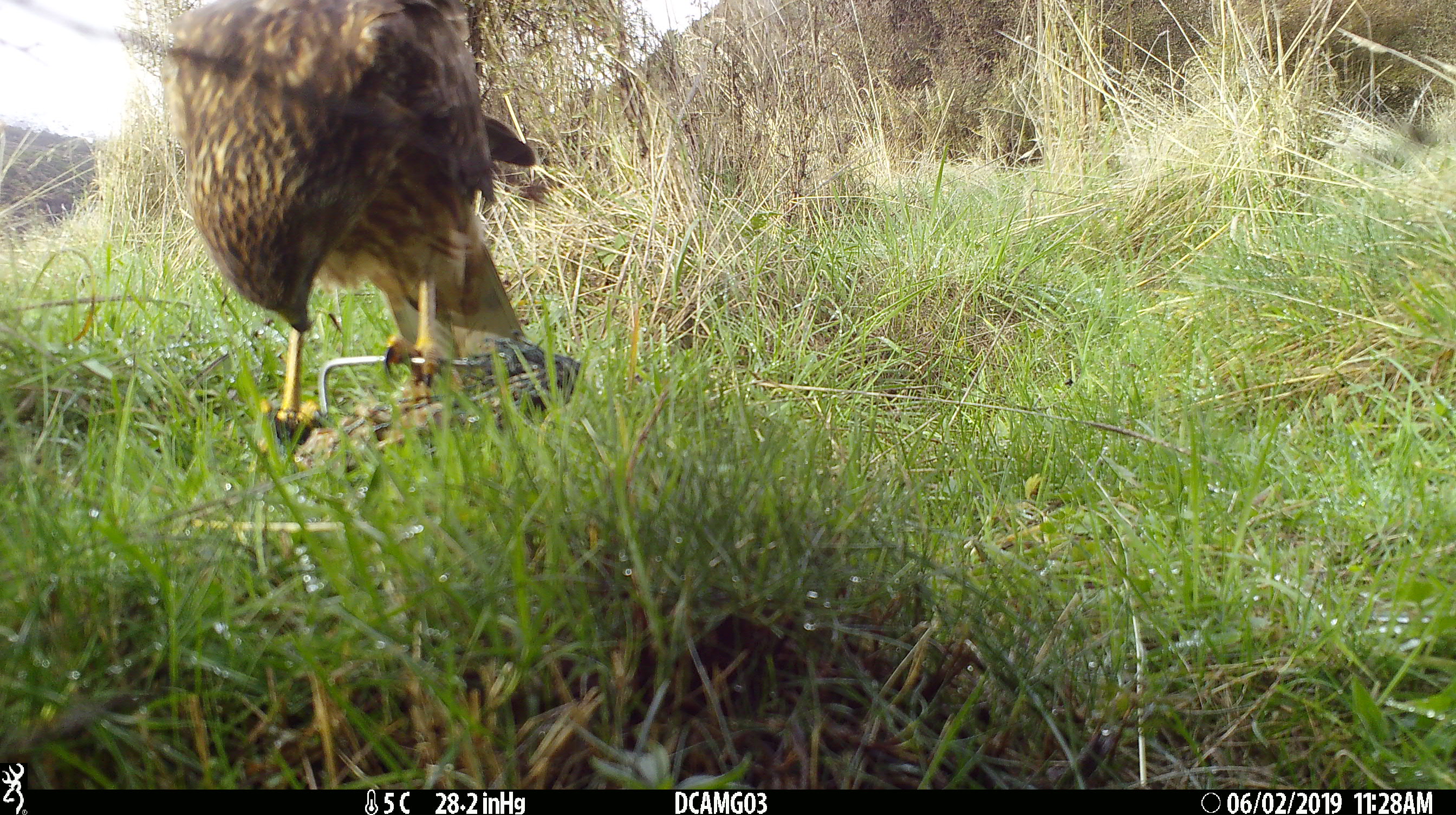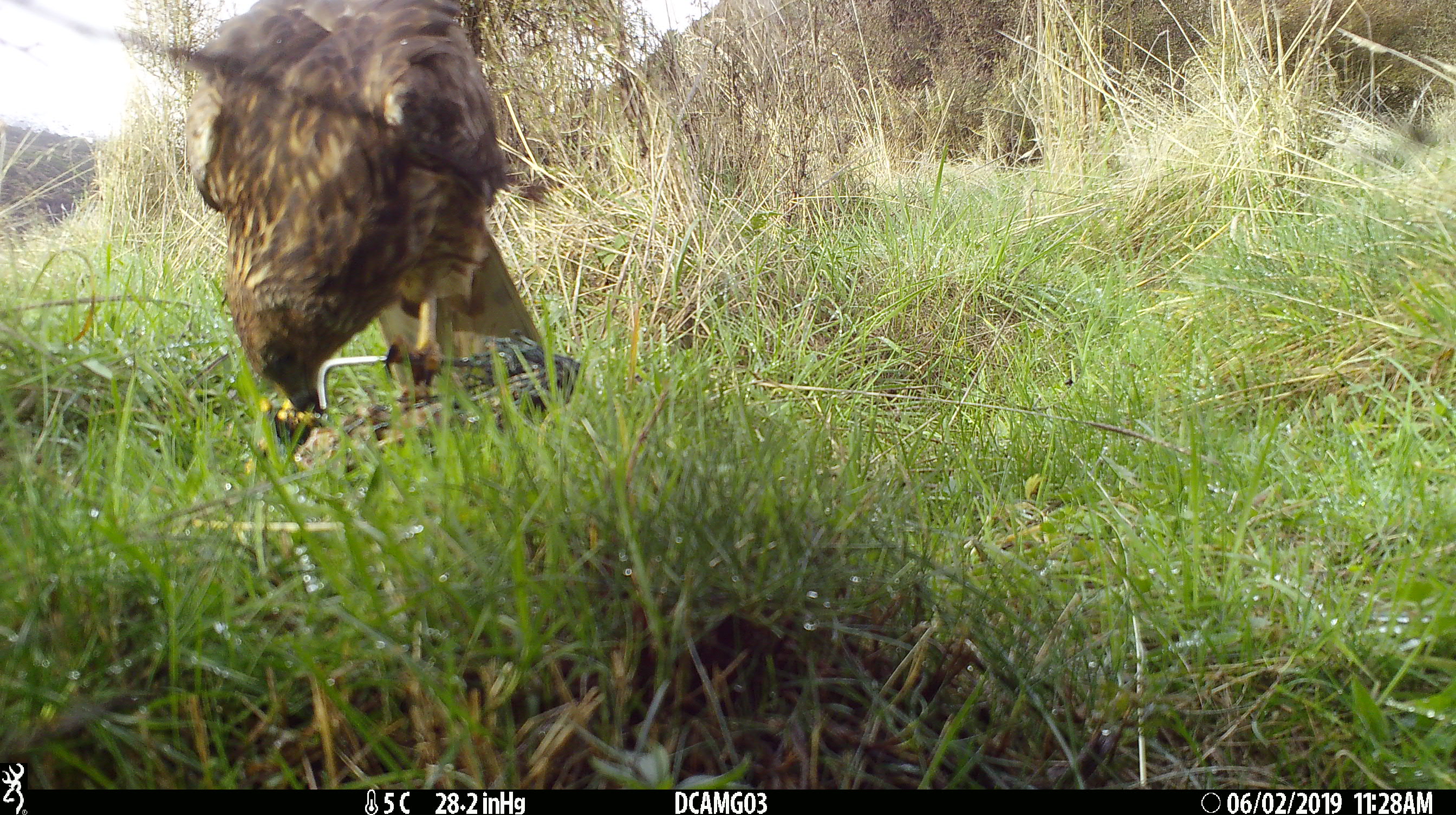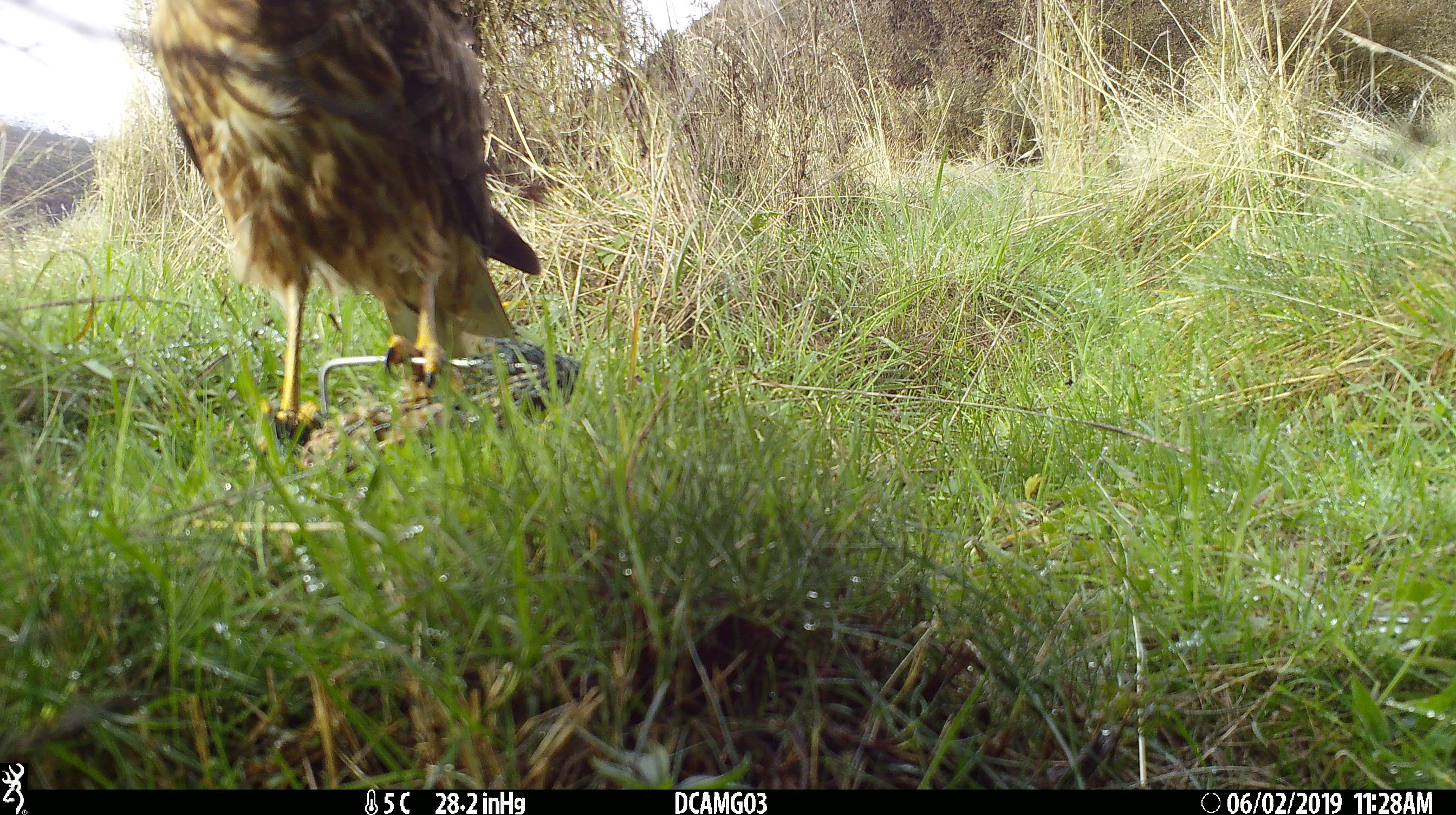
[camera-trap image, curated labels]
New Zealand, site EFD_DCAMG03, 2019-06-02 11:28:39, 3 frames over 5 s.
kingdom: Animalia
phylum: Chordata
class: Aves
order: Accipitriformes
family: Accipitridae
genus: Circus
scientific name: Circus approximans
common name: swamp harrier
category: harrier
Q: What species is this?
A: Harrier (swamp harrier) (Circus approximans).